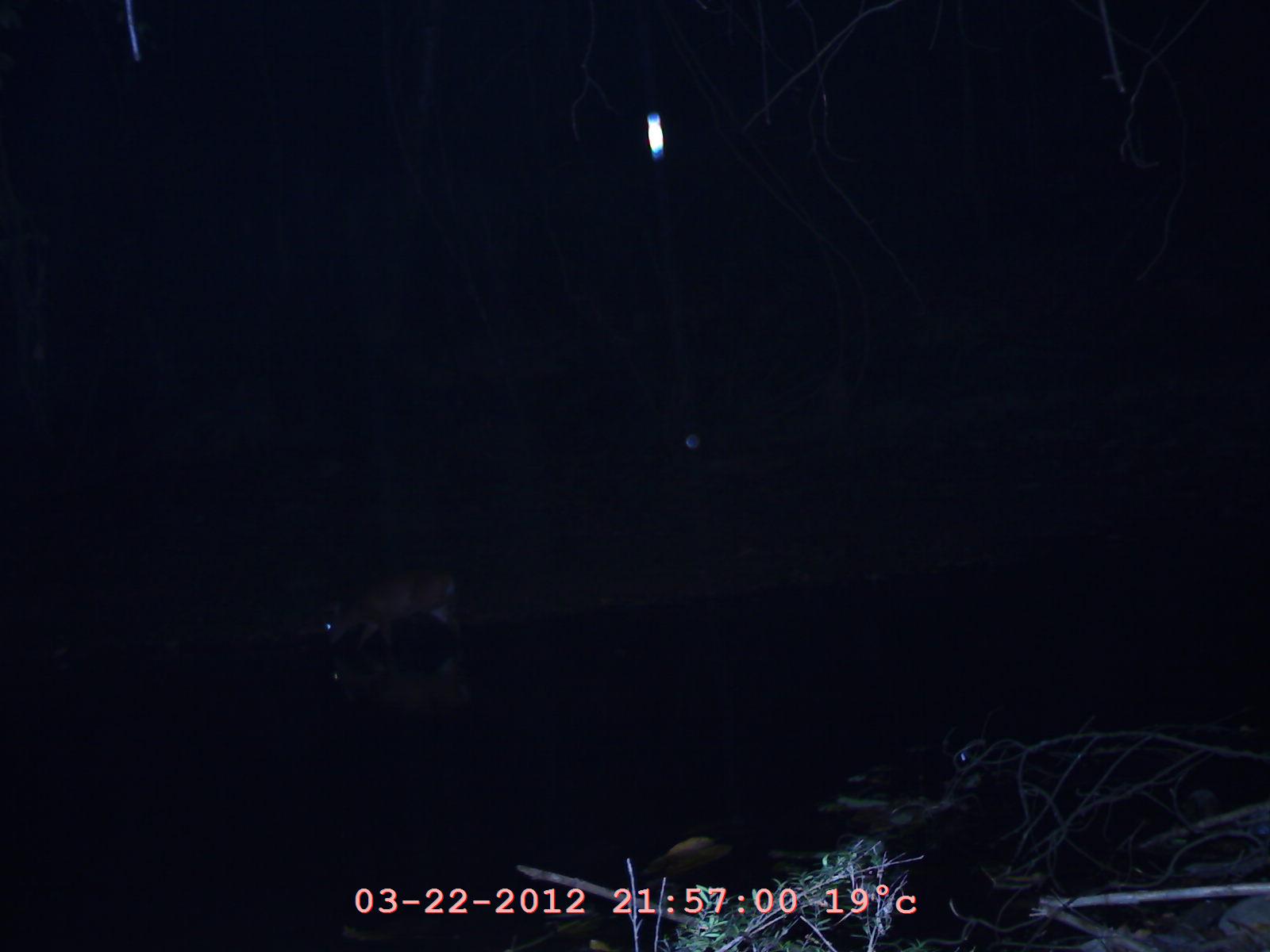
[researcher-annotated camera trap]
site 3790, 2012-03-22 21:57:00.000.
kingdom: Animalia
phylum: Chordata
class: Mammalia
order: Artiodactyla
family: Cervidae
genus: Muntiacus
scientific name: Muntiacus muntjak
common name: southern red muntjac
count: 1